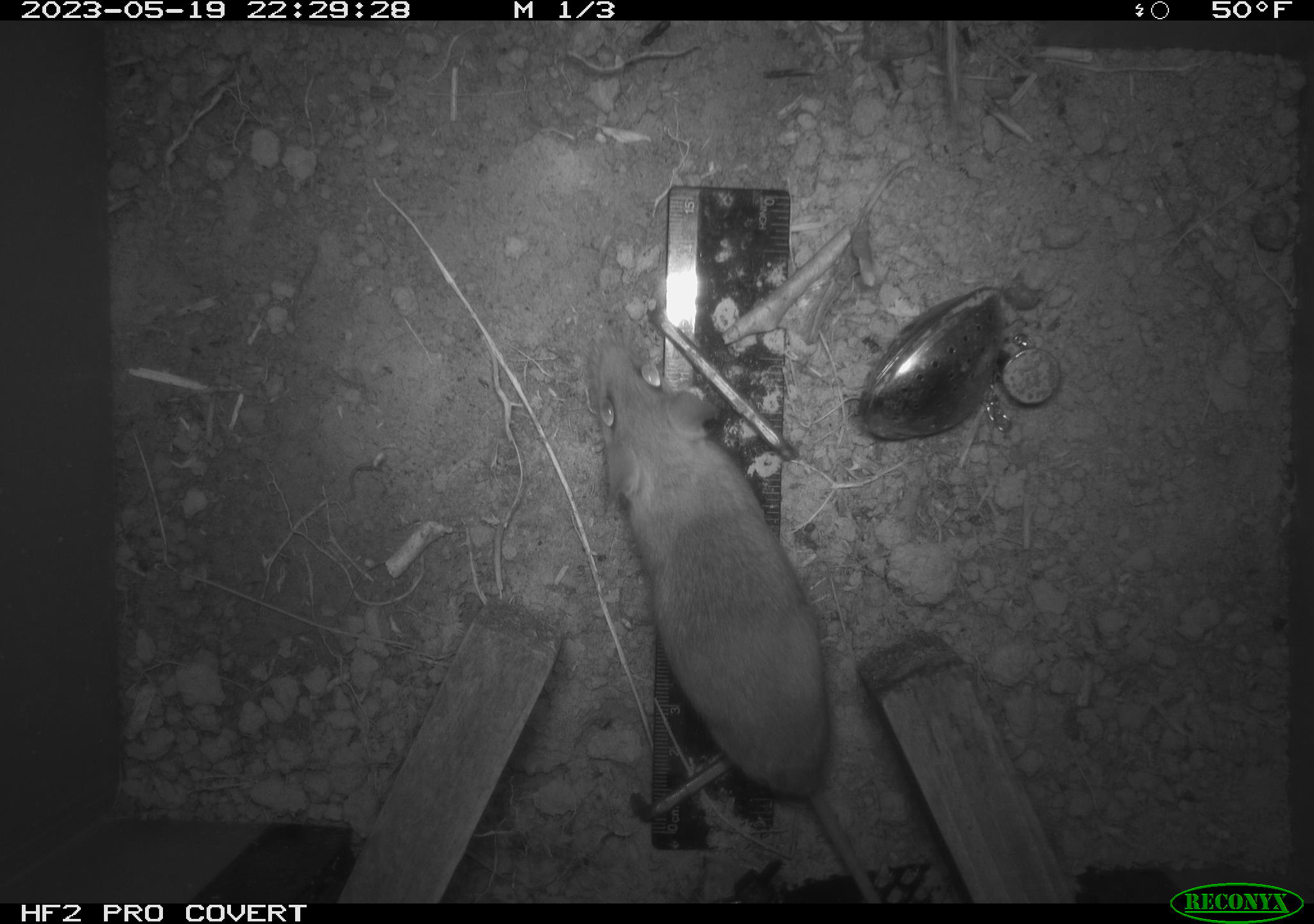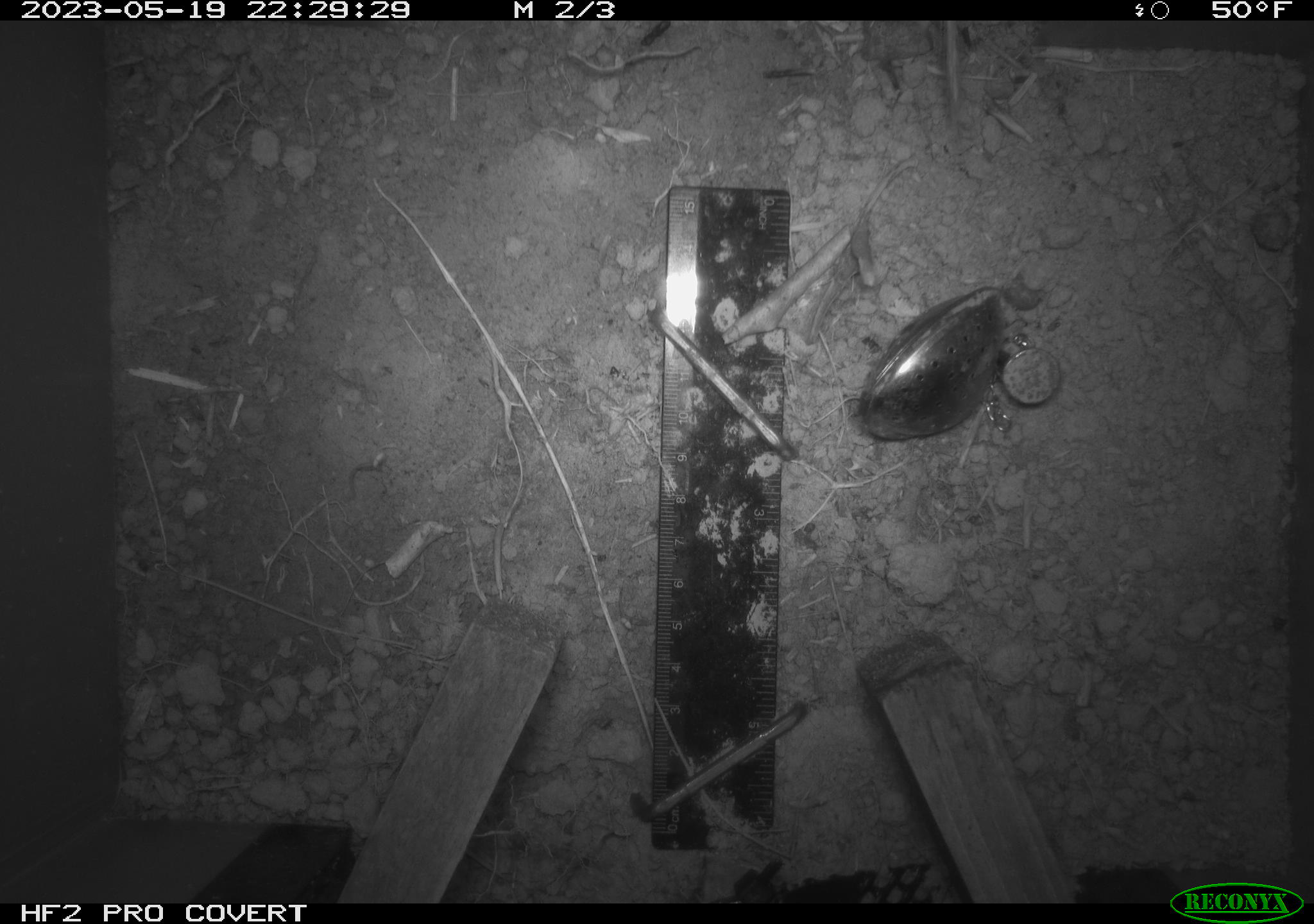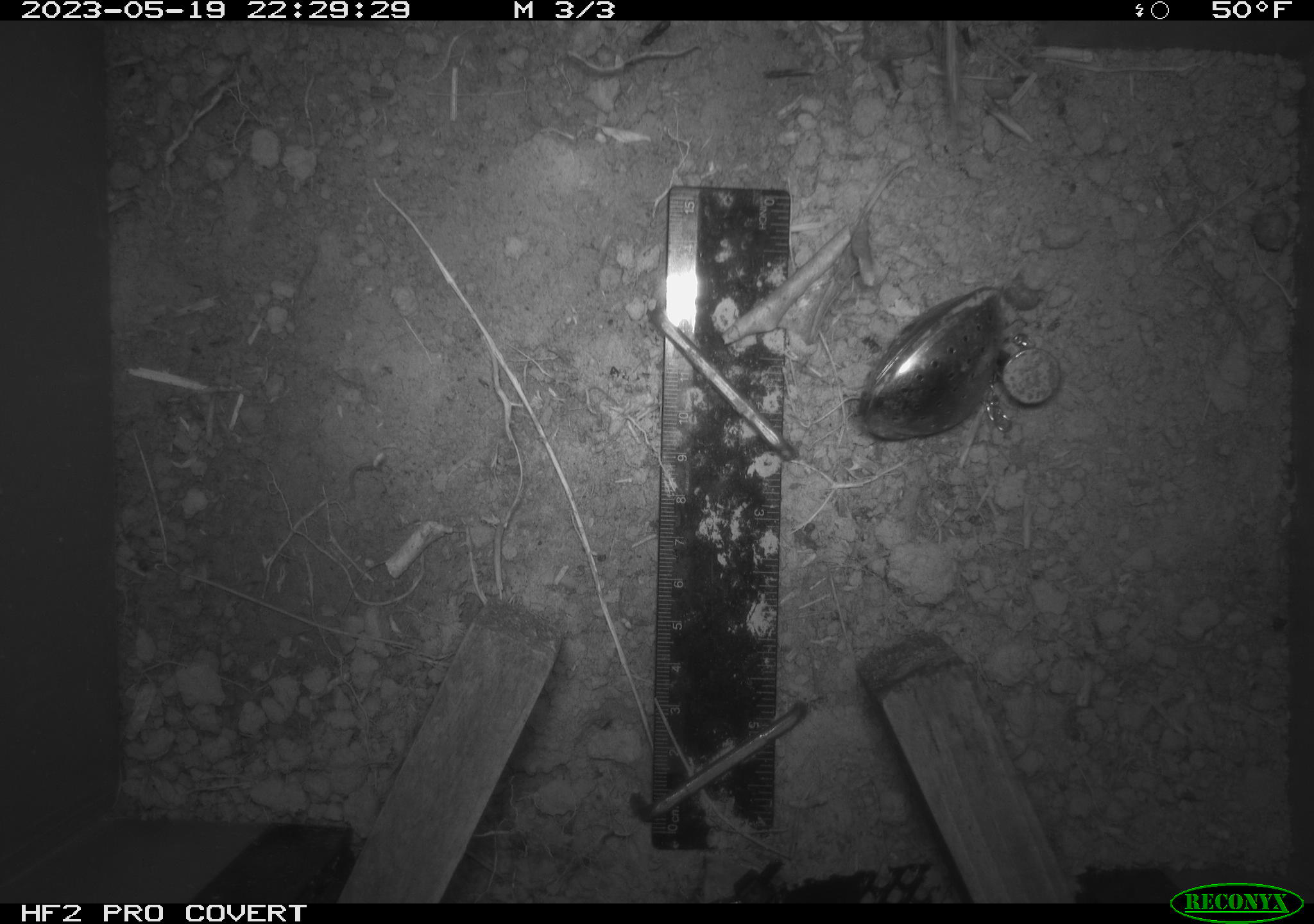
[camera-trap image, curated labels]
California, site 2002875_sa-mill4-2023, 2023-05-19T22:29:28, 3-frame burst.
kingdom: Animalia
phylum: Chordata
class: Mammalia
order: Rodentia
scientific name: Rodentia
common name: mouse species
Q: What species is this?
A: Mouse species (Rodentia).